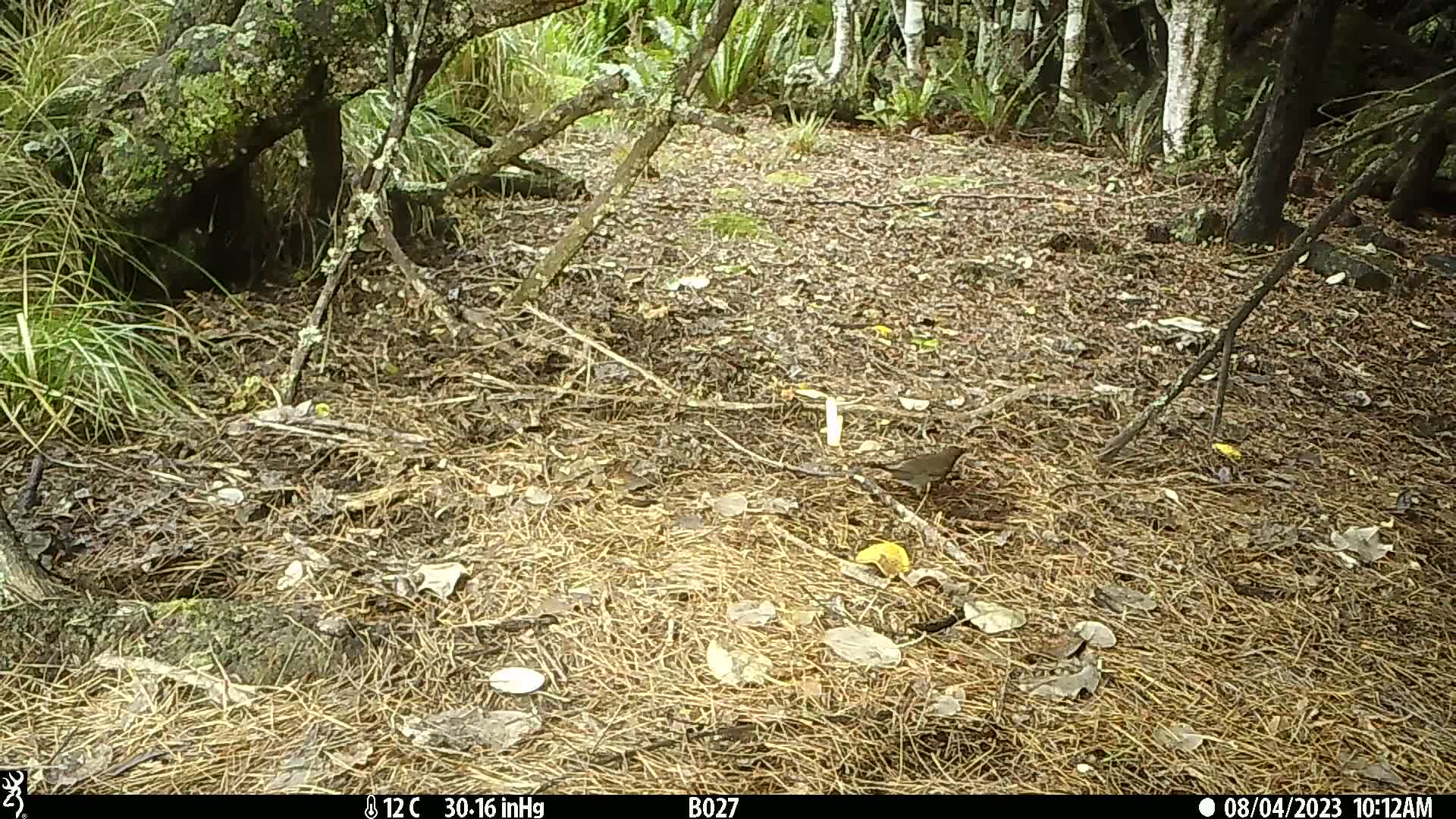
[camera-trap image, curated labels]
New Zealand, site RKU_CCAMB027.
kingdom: Animalia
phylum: Chordata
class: Aves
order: Passeriformes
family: Turdidae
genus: Turdus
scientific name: Turdus merula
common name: eurasian blackbird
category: blackbird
Blackbird (eurasian blackbird) (Turdus merula).